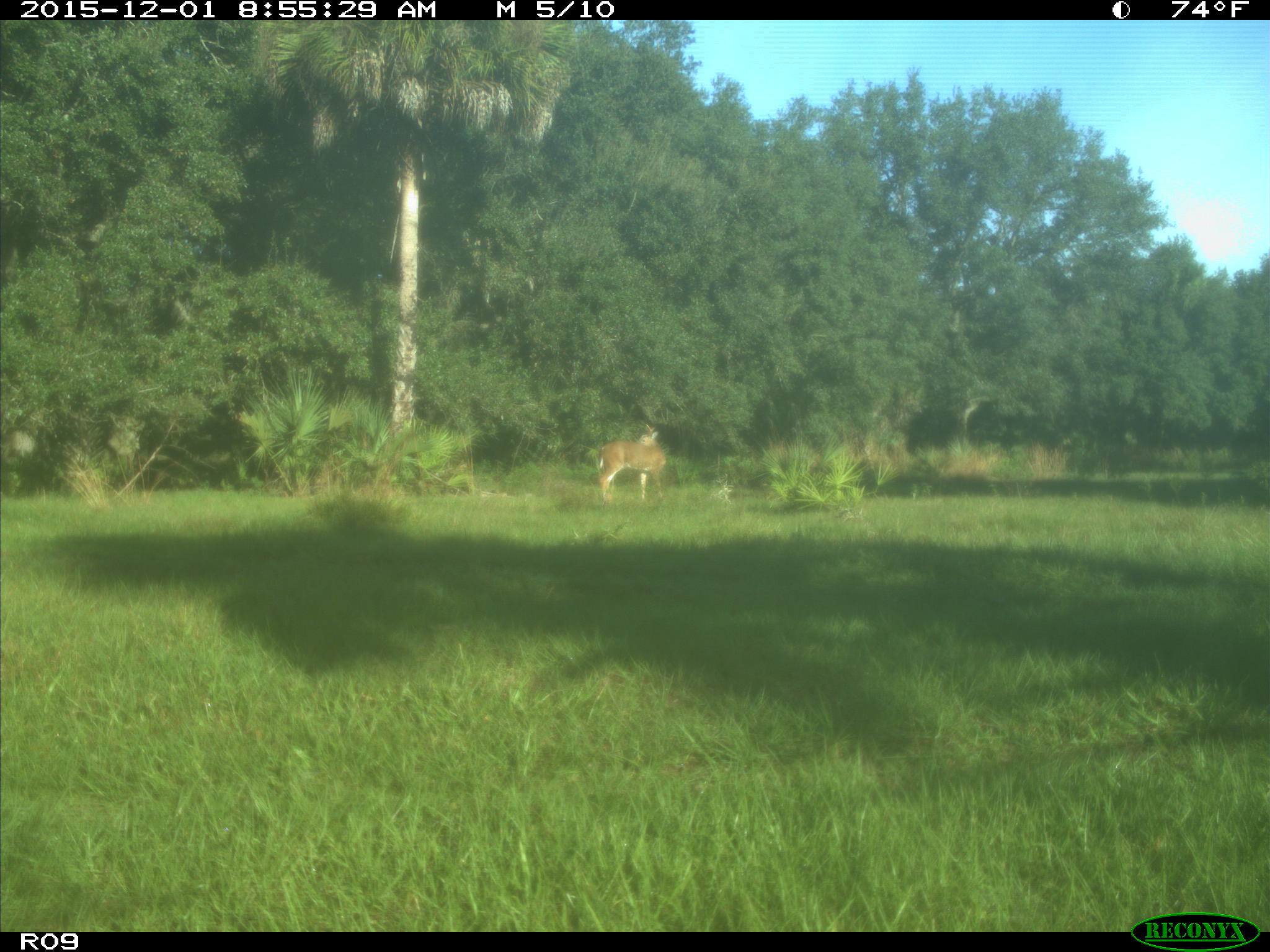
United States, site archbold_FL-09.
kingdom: Animalia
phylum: Chordata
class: Mammalia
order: Artiodactyla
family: Cervidae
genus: Odocoileus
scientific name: Odocoileus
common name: deer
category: unidentified deer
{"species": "unidentified deer (deer) (Odocoileus)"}